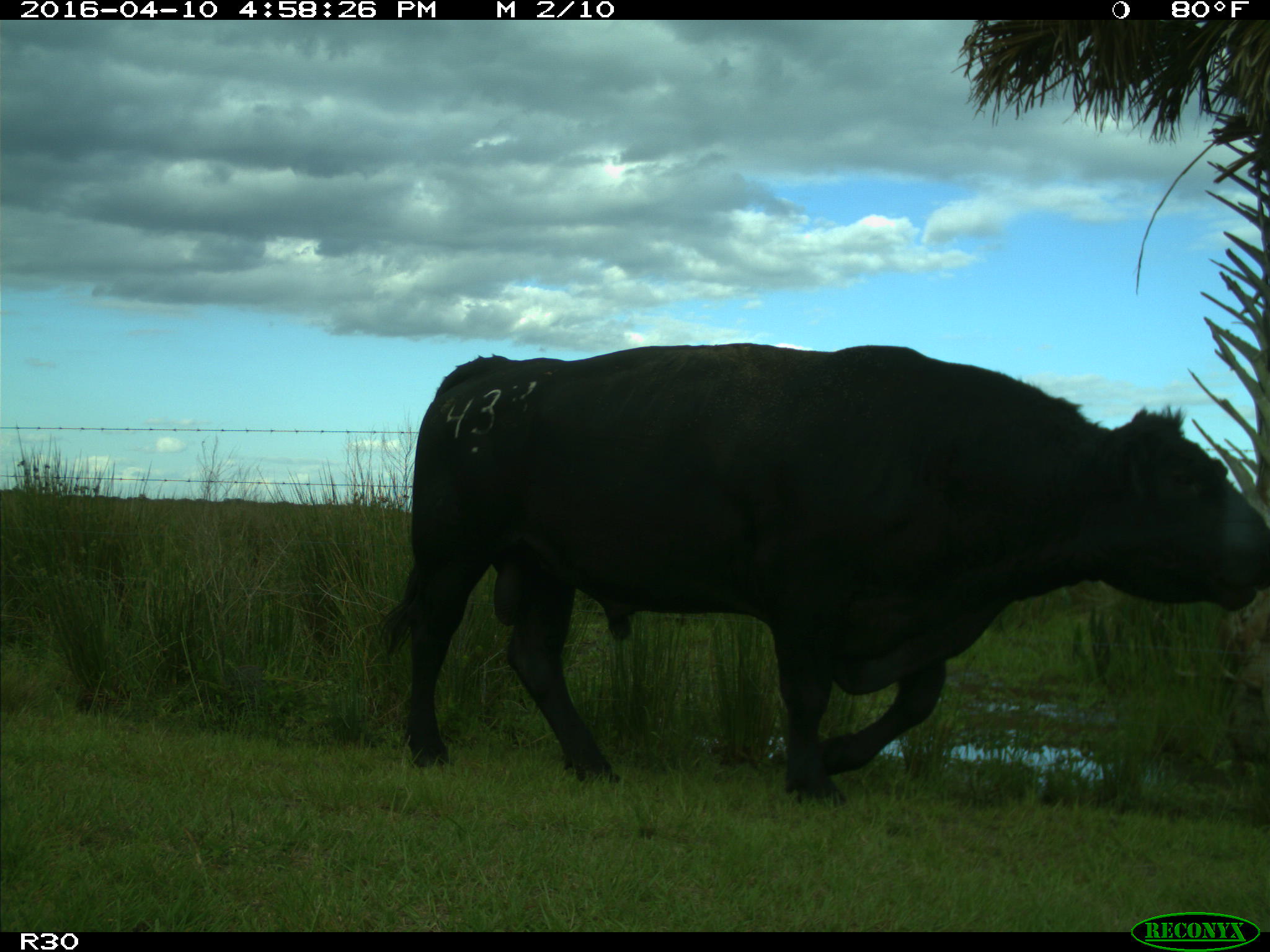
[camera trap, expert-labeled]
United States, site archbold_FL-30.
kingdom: Animalia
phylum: Chordata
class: Mammalia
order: Artiodactyla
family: Bovidae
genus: Bos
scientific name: Bos taurus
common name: domestic cow